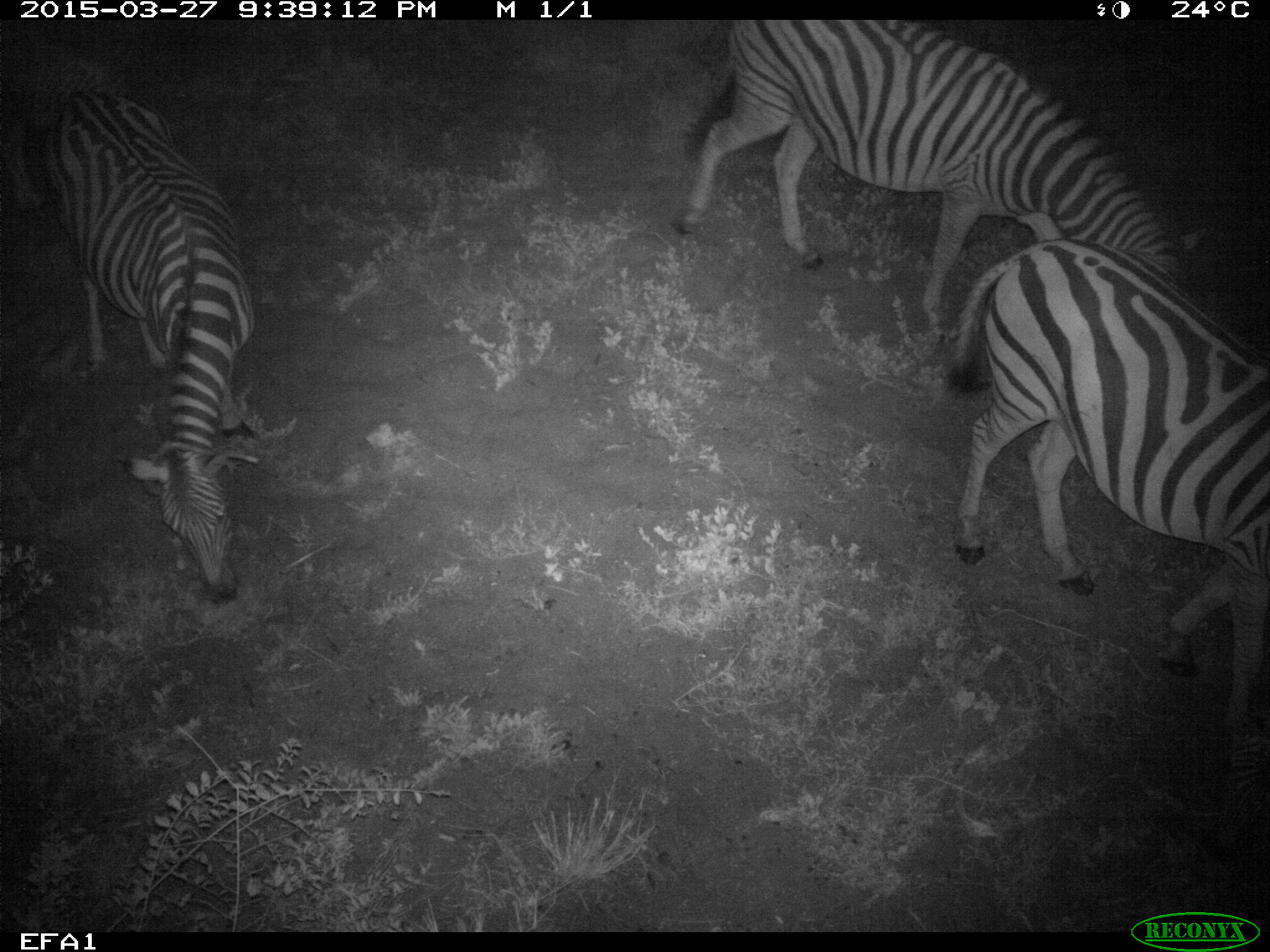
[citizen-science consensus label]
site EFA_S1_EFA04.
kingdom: Animalia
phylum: Chordata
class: Mammalia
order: Perissodactyla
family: Equidae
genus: Equus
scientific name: Equus quagga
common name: plains zebra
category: zebraplains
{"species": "zebraplains (plains zebra) (Equus quagga)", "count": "3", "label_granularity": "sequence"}